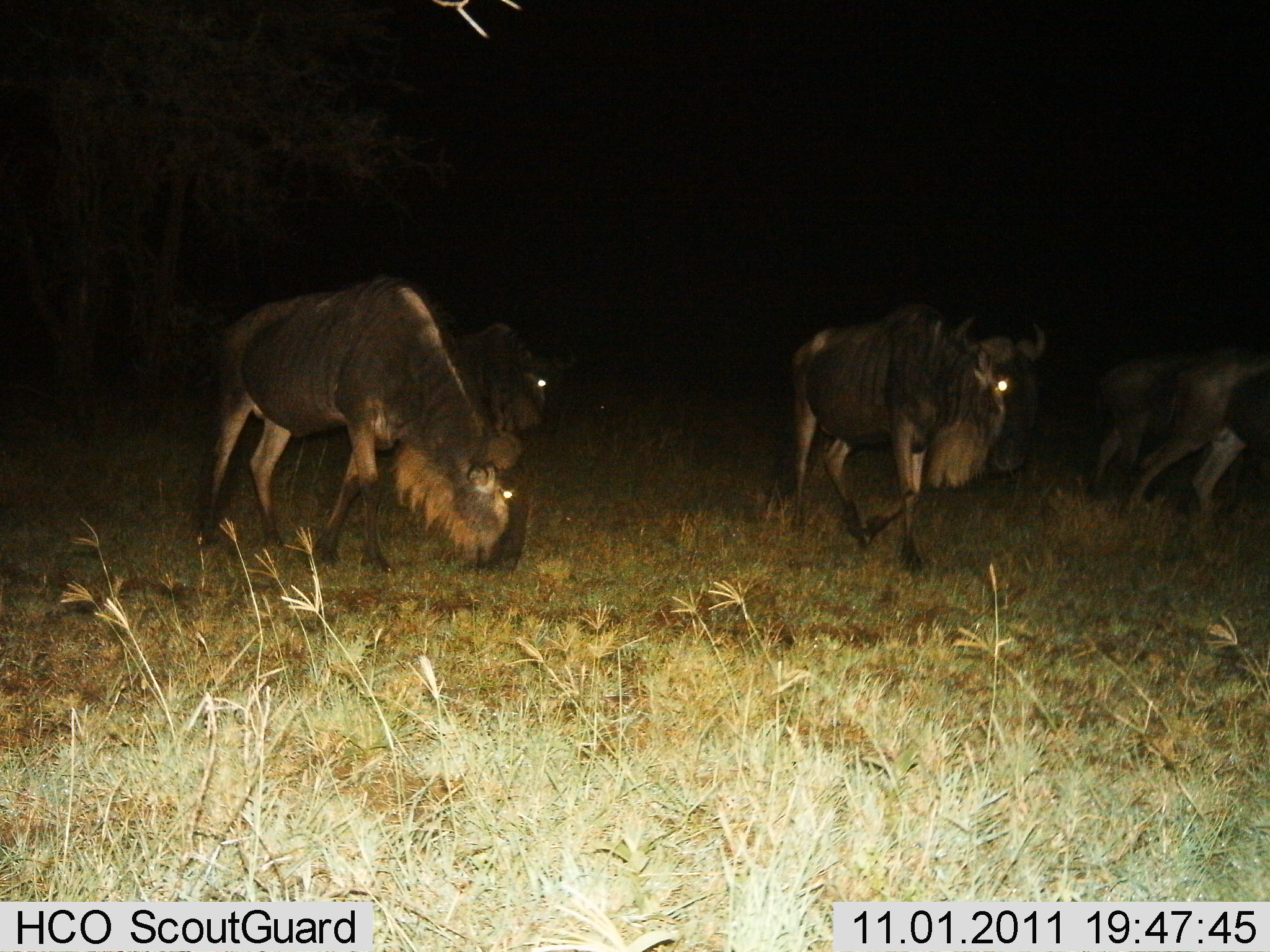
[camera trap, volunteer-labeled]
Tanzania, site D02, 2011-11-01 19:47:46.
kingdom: Animalia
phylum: Chordata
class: Mammalia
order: Artiodactyla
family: Bovidae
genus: Connochaetes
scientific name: Connochaetes taurinus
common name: blue wildebeest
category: wildebeest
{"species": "wildebeest (blue wildebeest) (Connochaetes taurinus)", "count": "4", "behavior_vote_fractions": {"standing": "18%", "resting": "0%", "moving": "64%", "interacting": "0%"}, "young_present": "0%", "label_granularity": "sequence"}